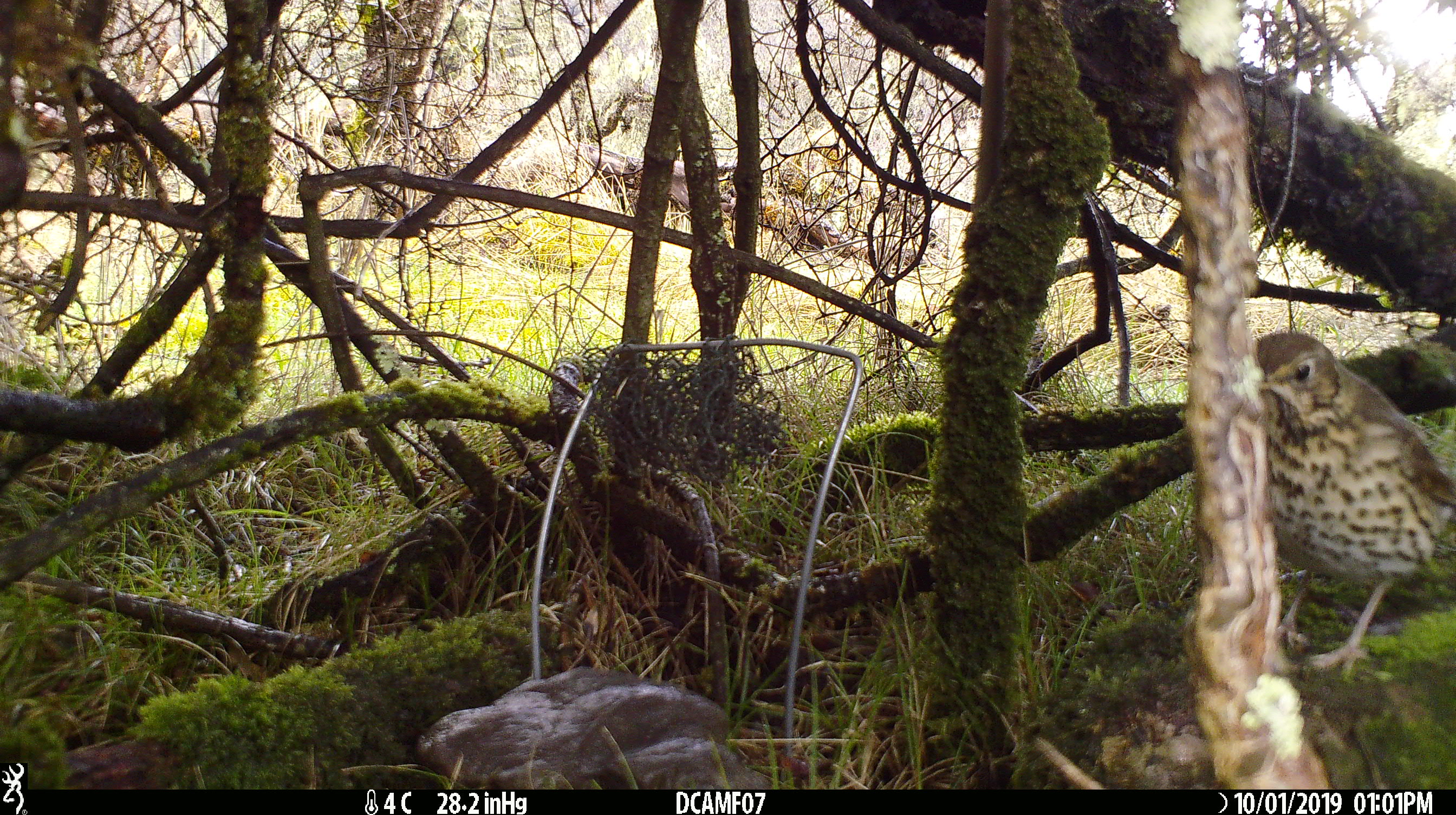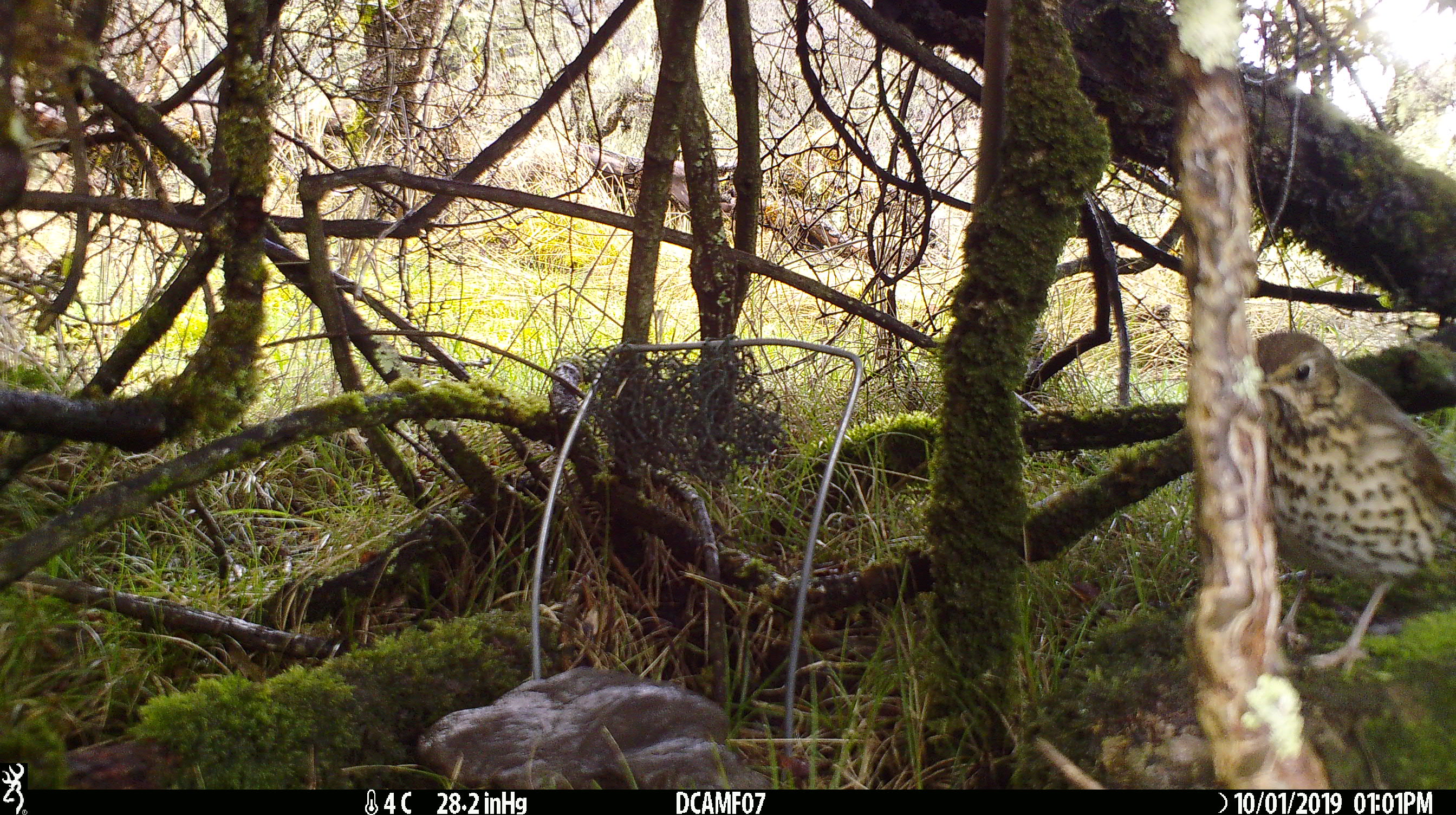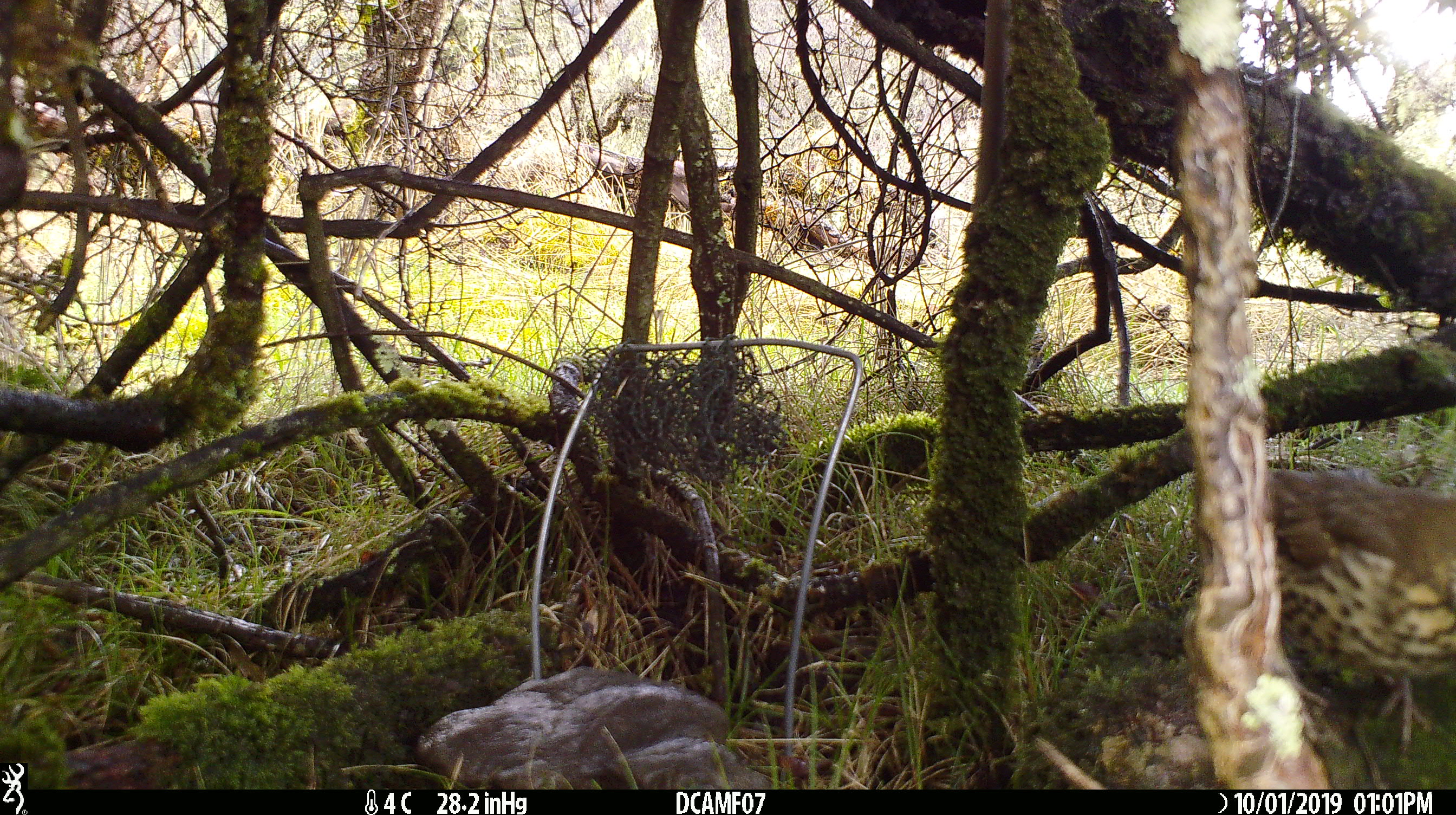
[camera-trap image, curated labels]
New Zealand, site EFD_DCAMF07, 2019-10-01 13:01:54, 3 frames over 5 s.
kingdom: Animalia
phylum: Chordata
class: Aves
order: Passeriformes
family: Turdidae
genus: Turdus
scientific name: Turdus philomelos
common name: song thrush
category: thrush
Thrush (song thrush) (Turdus philomelos).